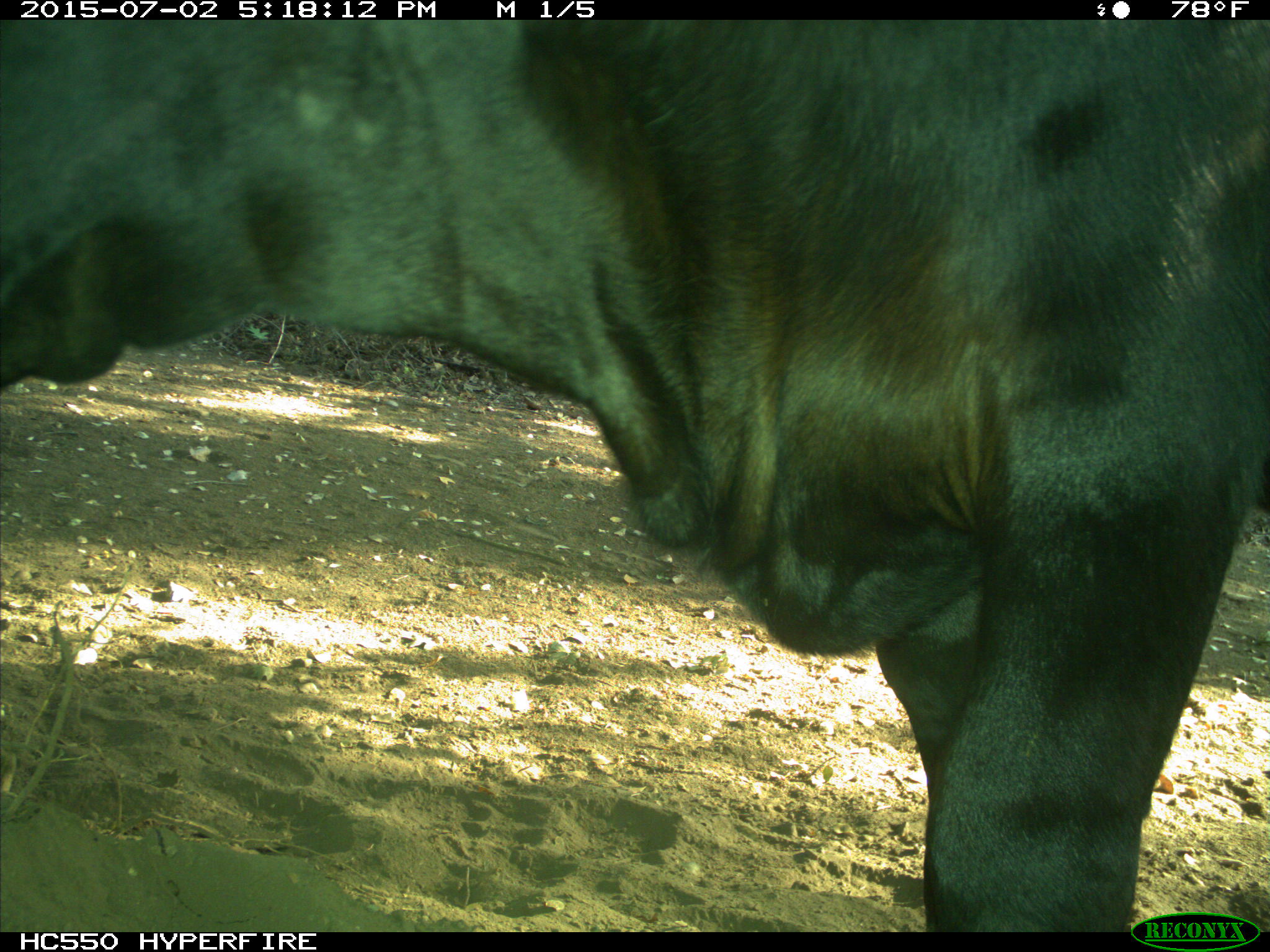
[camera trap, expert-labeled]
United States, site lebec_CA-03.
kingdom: Animalia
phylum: Chordata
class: Mammalia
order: Artiodactyla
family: Bovidae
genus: Bos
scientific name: Bos taurus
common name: domestic cow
Bos taurus (domestic cow).